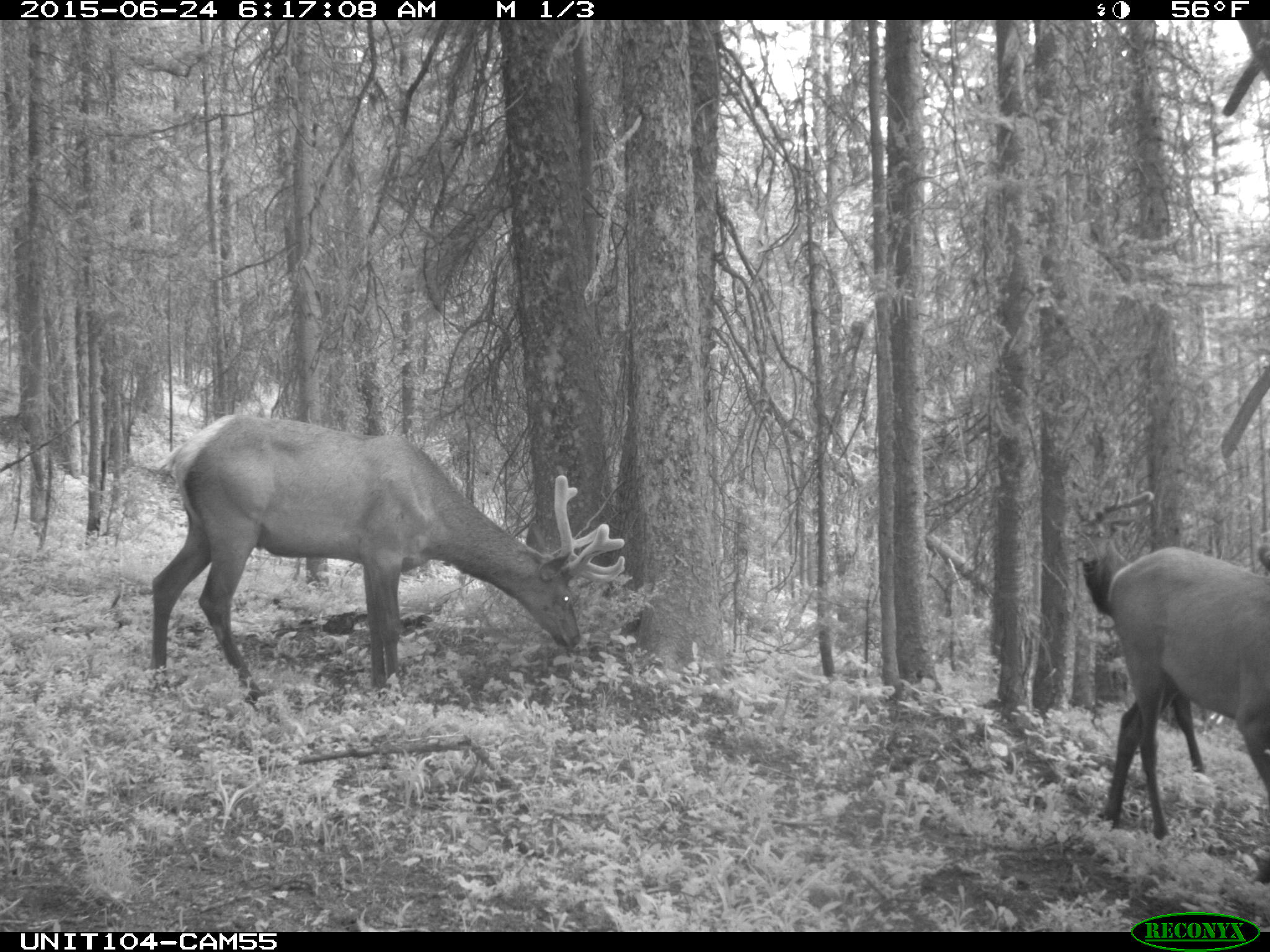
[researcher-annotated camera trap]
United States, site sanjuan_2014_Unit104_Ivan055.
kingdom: Animalia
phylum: Chordata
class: Mammalia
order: Artiodactyla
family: Cervidae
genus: Cervus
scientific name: Cervus elaphus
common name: red deer